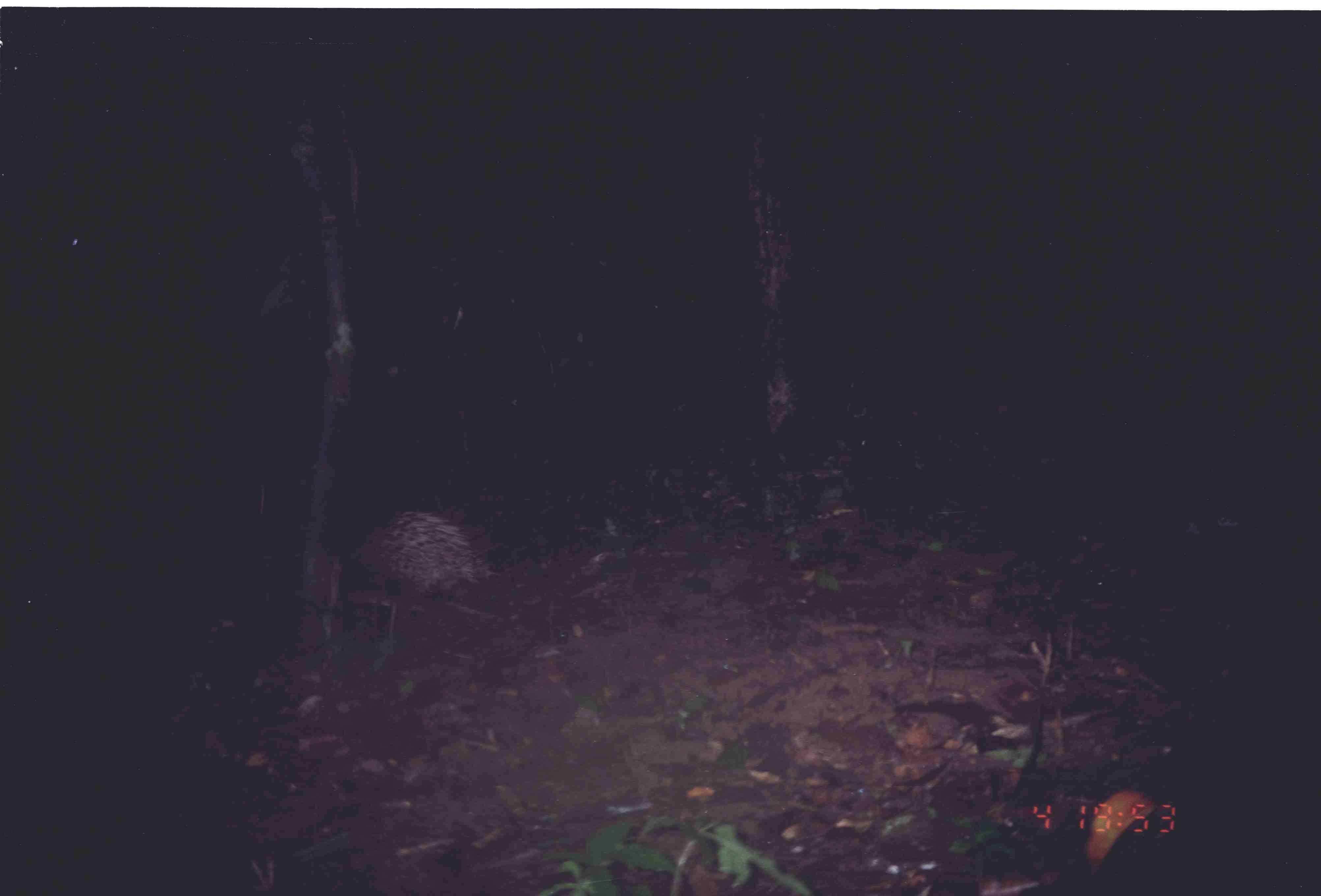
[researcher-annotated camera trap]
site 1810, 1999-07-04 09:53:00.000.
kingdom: Animalia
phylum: Chordata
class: Mammalia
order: Rodentia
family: Hystricidae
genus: Hystrix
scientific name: Hystrix brachyura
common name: east asian porcupine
Hystrix brachyura (east asian porcupine), count 1.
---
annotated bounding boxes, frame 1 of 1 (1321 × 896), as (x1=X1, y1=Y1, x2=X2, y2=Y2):
hystrix brachyura: (x1=340, y1=506, x2=505, y2=620)